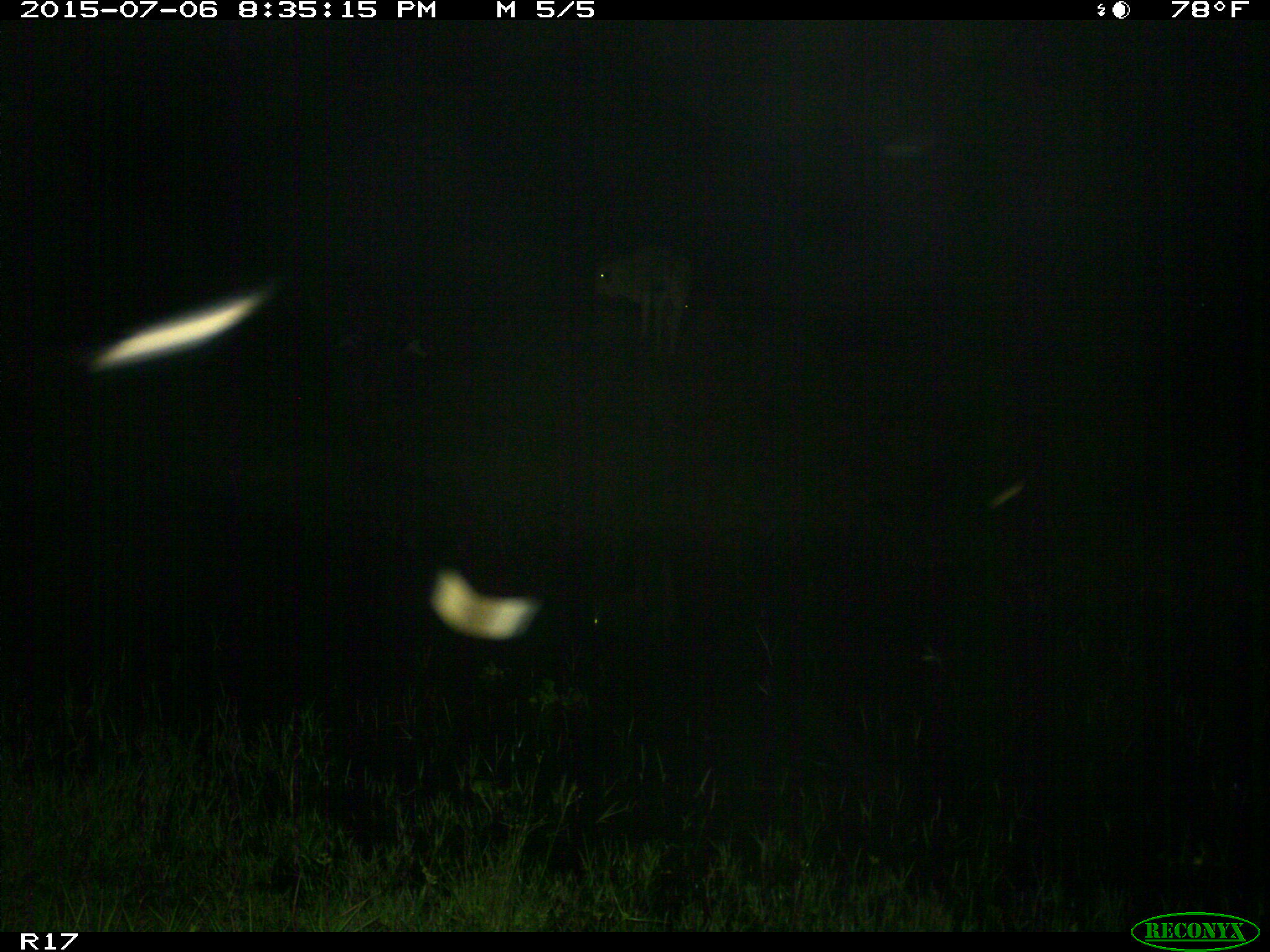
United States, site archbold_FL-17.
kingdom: Animalia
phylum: Chordata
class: Mammalia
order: Artiodactyla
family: Bovidae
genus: Bos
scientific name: Bos taurus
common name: domestic cow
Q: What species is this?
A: Bos taurus (domestic cow).